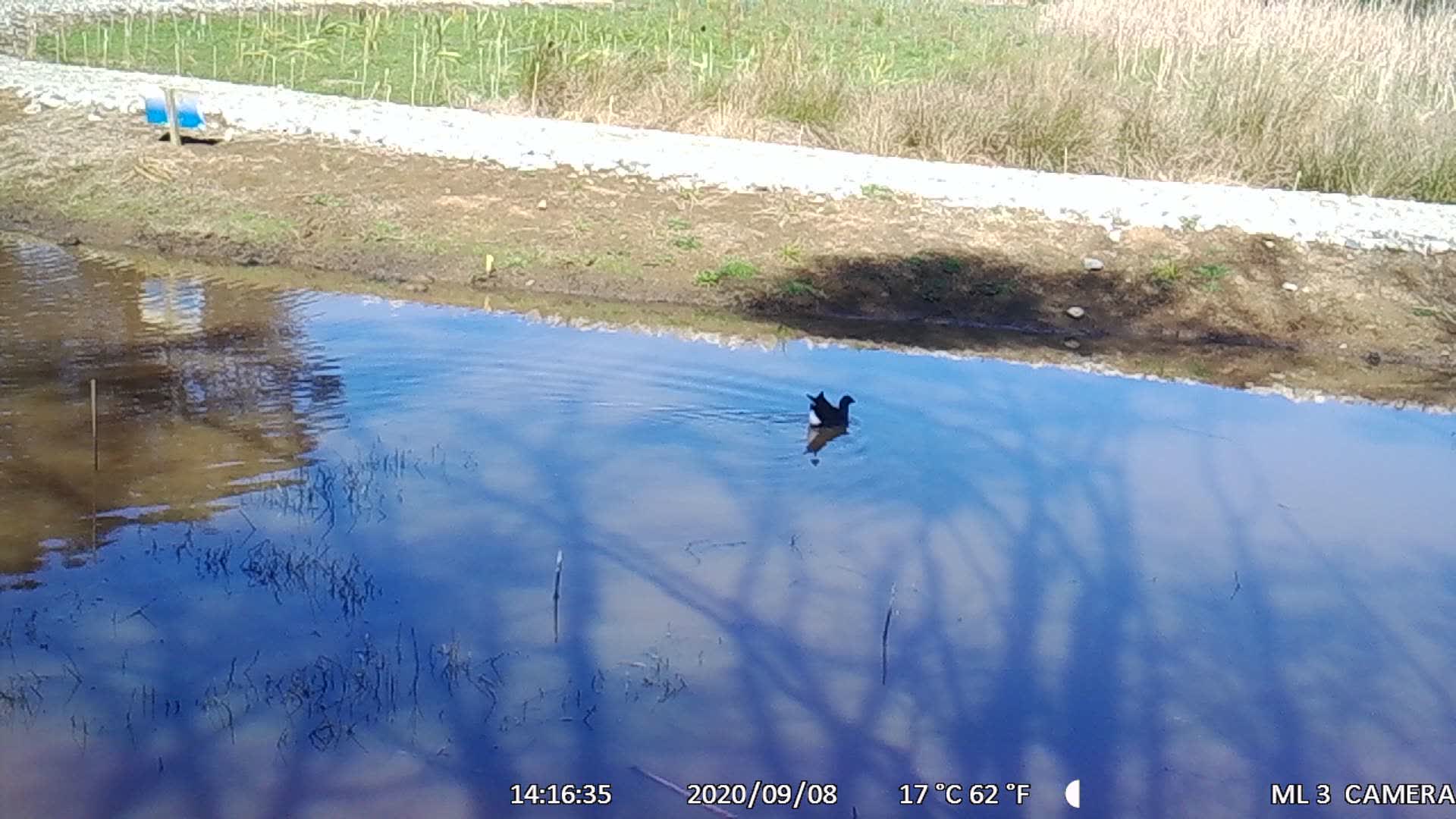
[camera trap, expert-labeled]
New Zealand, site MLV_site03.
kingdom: Animalia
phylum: Chordata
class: Aves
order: Gruiformes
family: Rallidae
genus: Porphyrio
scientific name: Porphyrio melanotus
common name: australasian swamphen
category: pukeko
Pukeko (australasian swamphen) (Porphyrio melanotus).